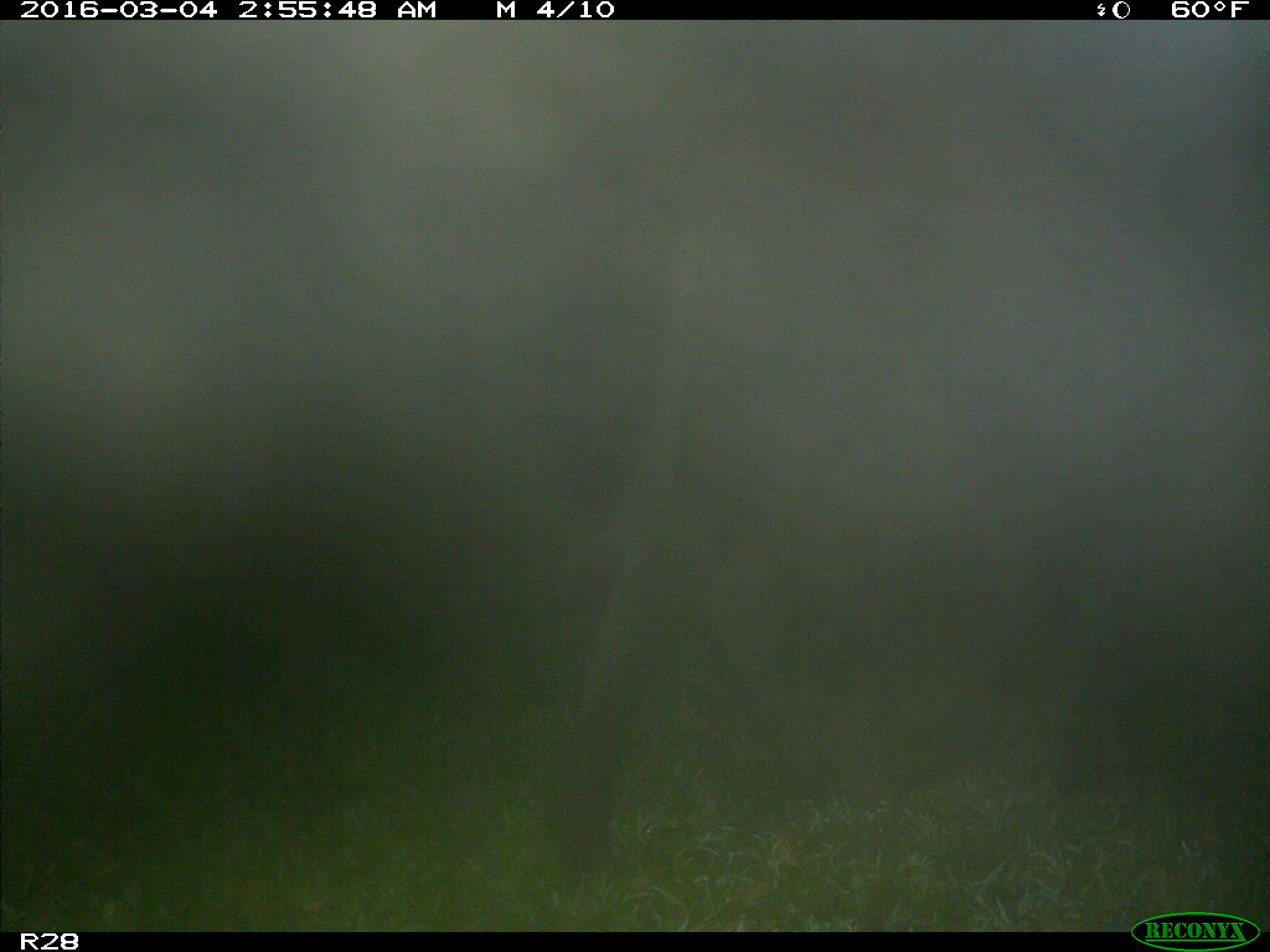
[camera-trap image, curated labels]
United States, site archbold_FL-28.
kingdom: Animalia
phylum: Chordata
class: Mammalia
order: Artiodactyla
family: Bovidae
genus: Bos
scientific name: Bos taurus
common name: domestic cow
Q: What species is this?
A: Bos taurus (domestic cow).